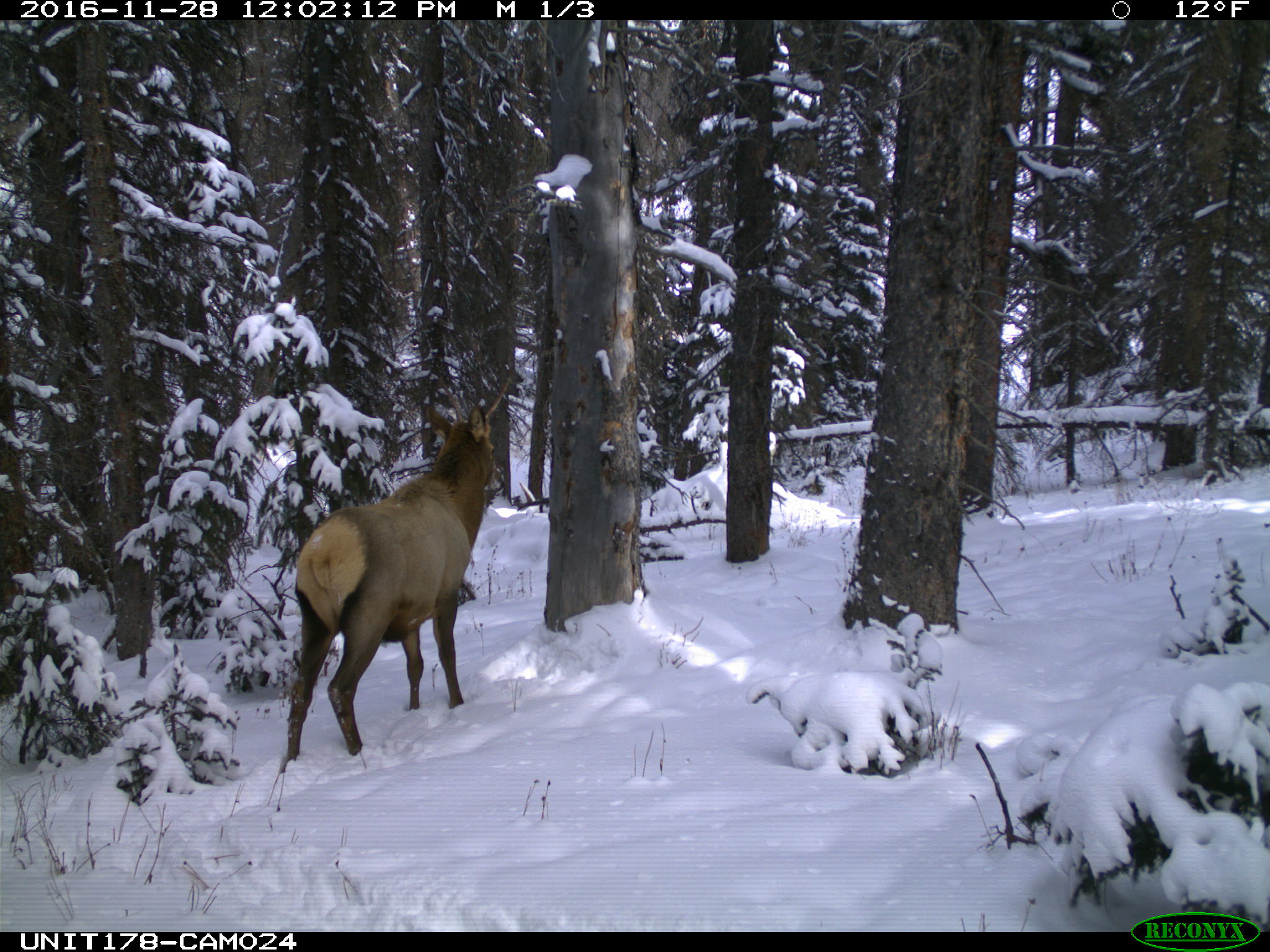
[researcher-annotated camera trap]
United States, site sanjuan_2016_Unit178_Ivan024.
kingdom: Animalia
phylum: Chordata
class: Mammalia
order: Artiodactyla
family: Cervidae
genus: Cervus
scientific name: Cervus elaphus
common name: red deer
Cervus elaphus (red deer).